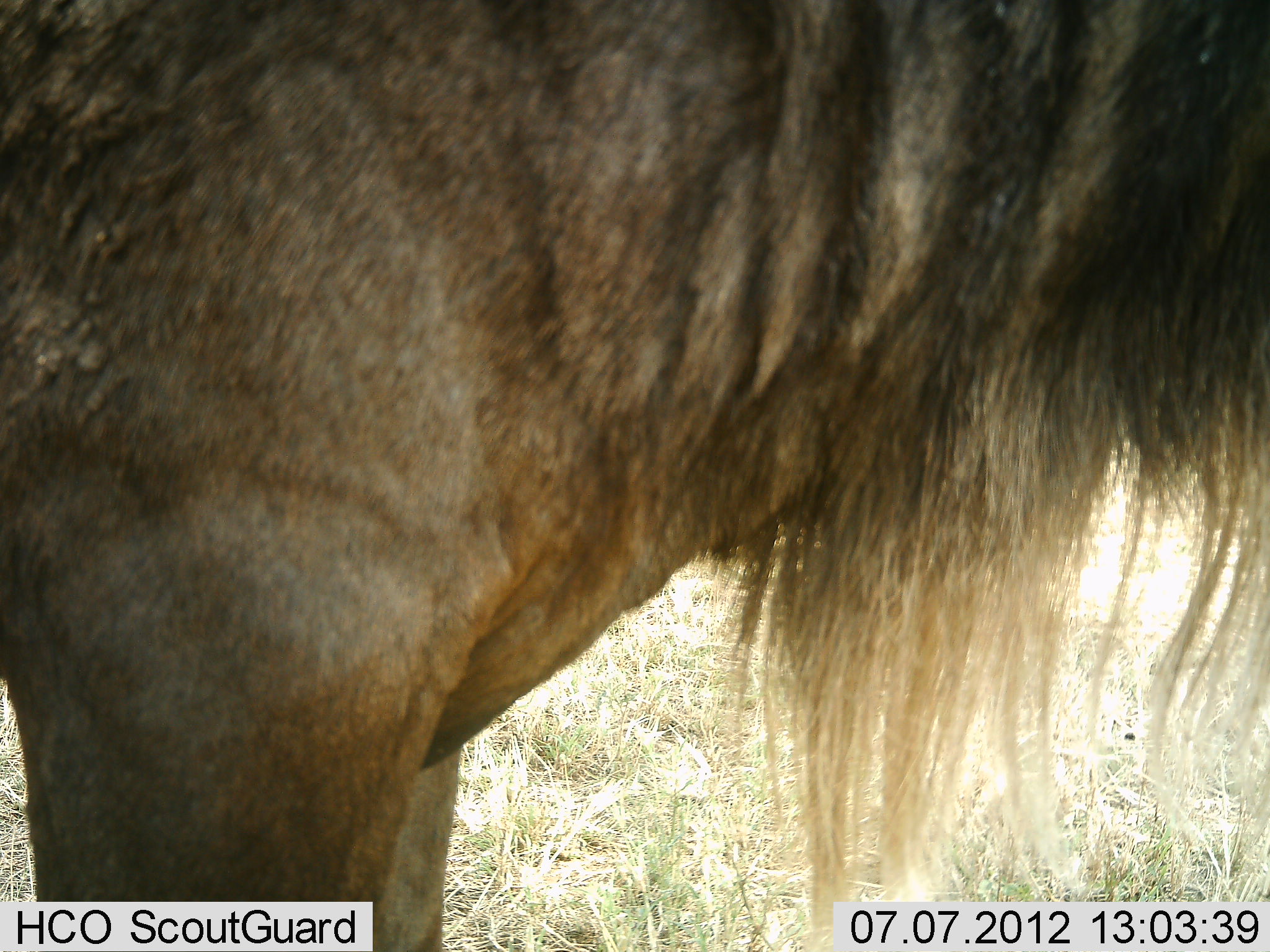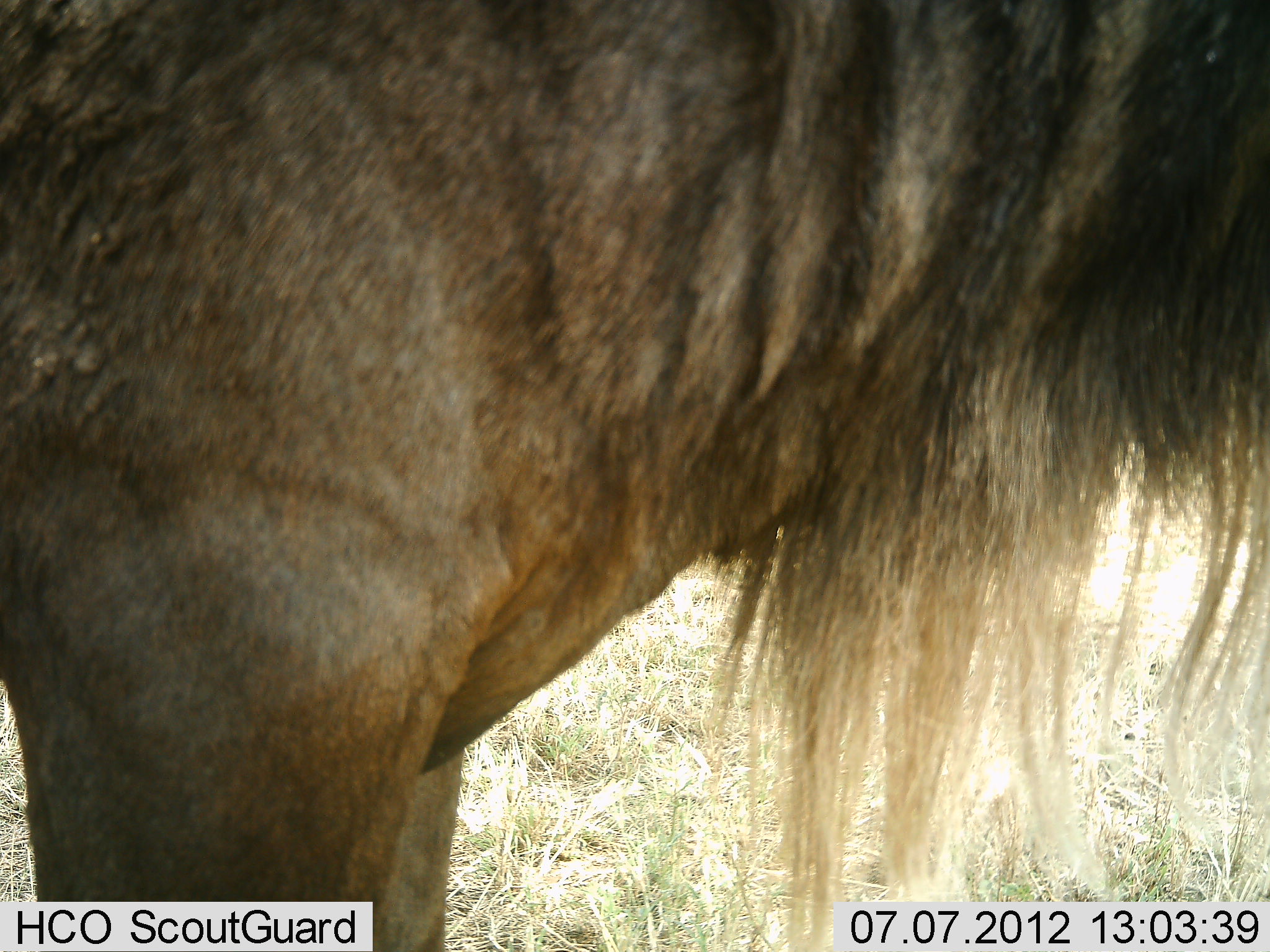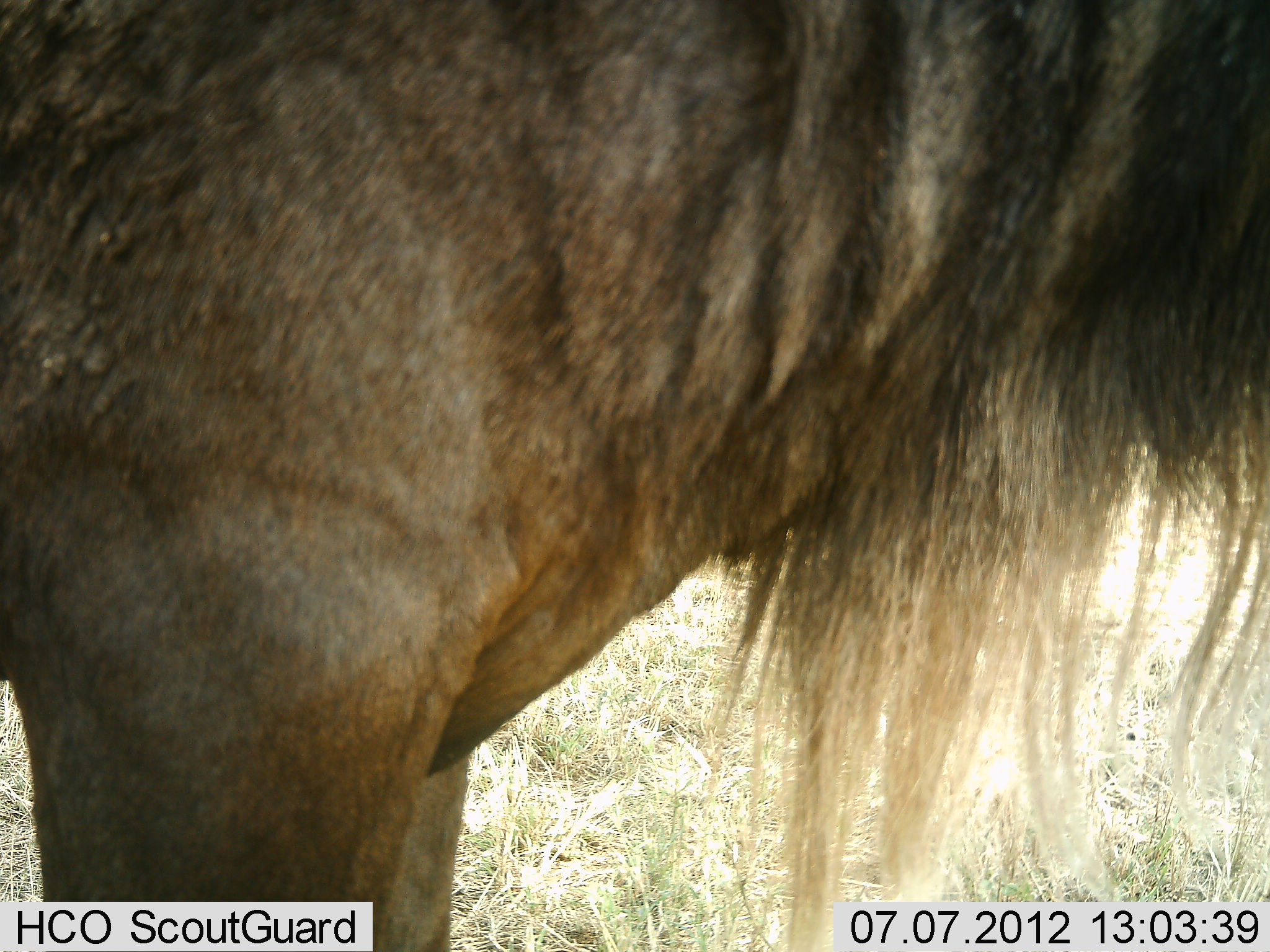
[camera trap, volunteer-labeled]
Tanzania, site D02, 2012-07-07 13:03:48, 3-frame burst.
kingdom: Animalia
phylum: Chordata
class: Mammalia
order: Artiodactyla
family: Bovidae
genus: Connochaetes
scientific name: Connochaetes taurinus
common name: blue wildebeest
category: wildebeest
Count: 1.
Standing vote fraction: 100%.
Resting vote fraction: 0%.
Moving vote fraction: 0%.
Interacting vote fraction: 0%.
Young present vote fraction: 0%.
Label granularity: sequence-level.